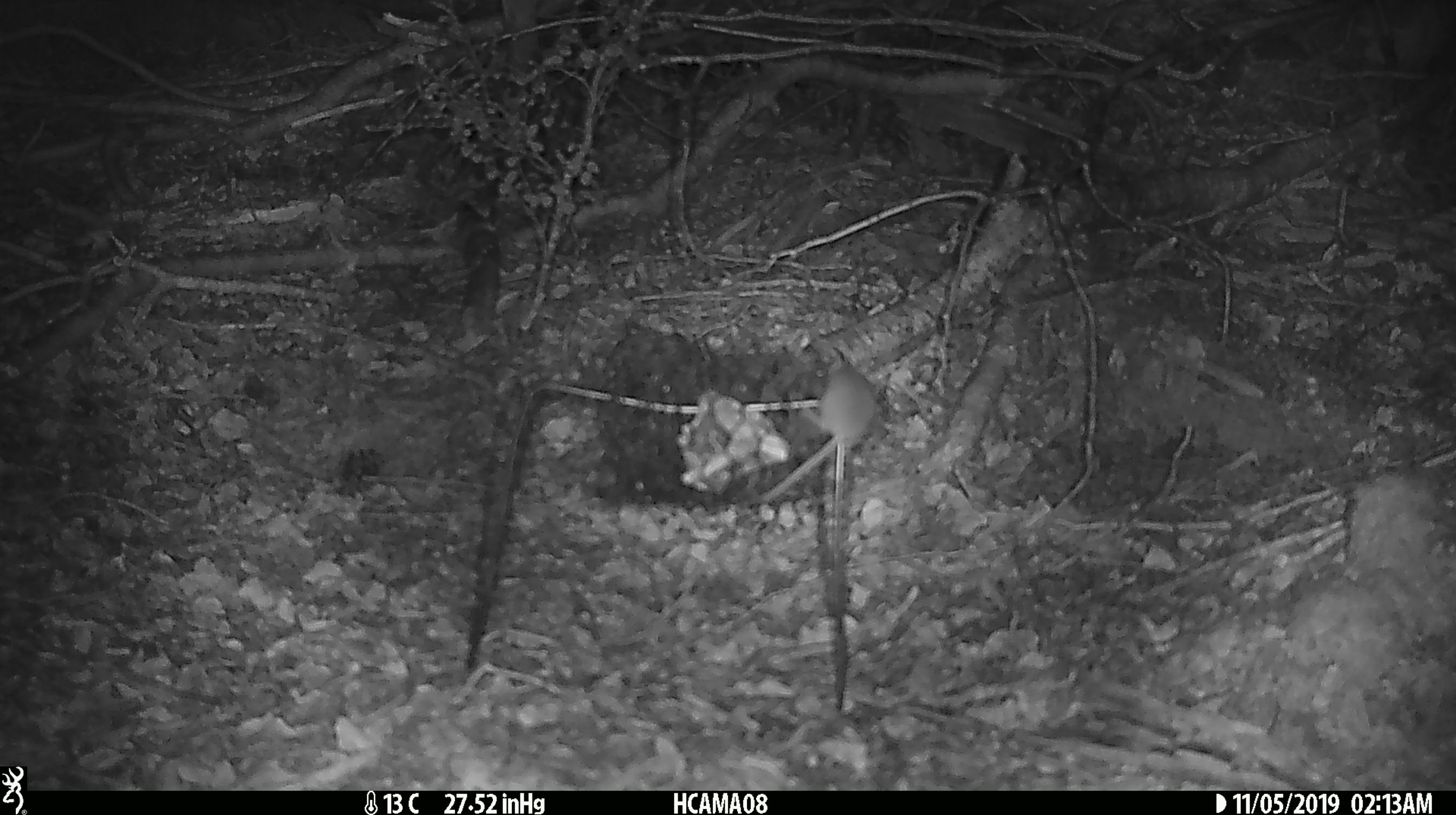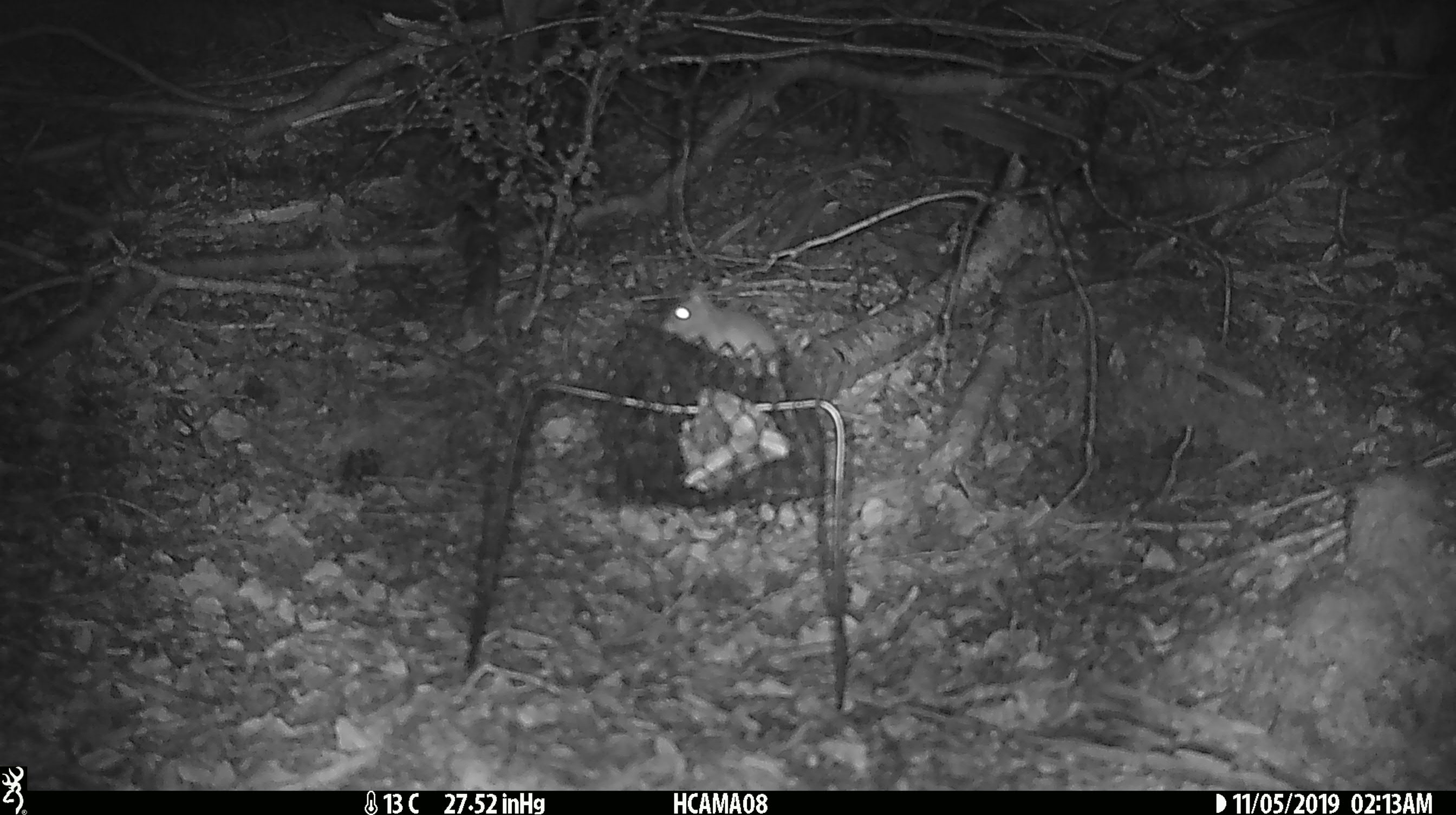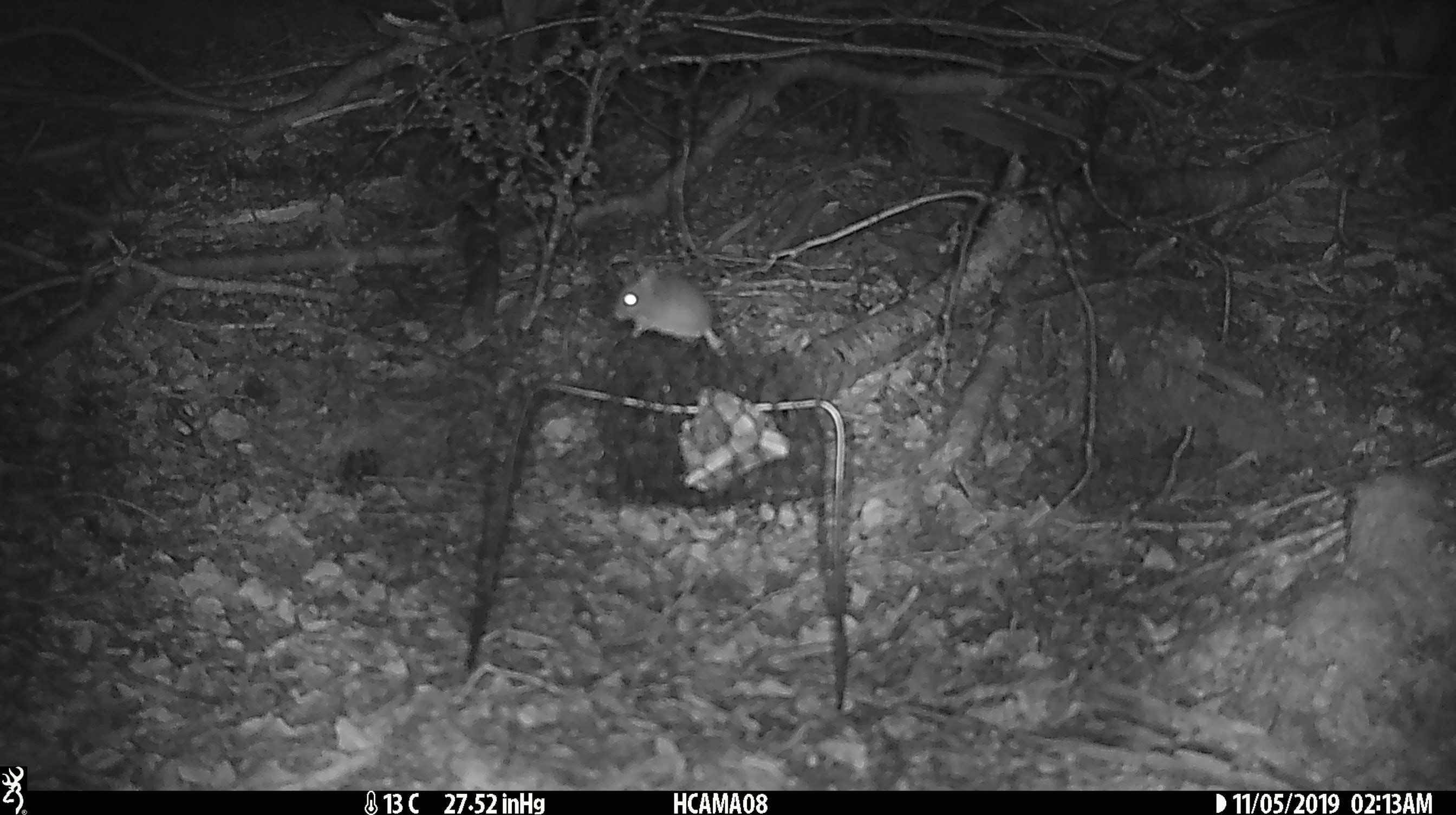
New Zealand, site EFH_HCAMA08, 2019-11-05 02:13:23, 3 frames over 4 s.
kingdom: Animalia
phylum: Chordata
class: Mammalia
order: Rodentia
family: Muridae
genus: Mus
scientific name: Mus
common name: mouse